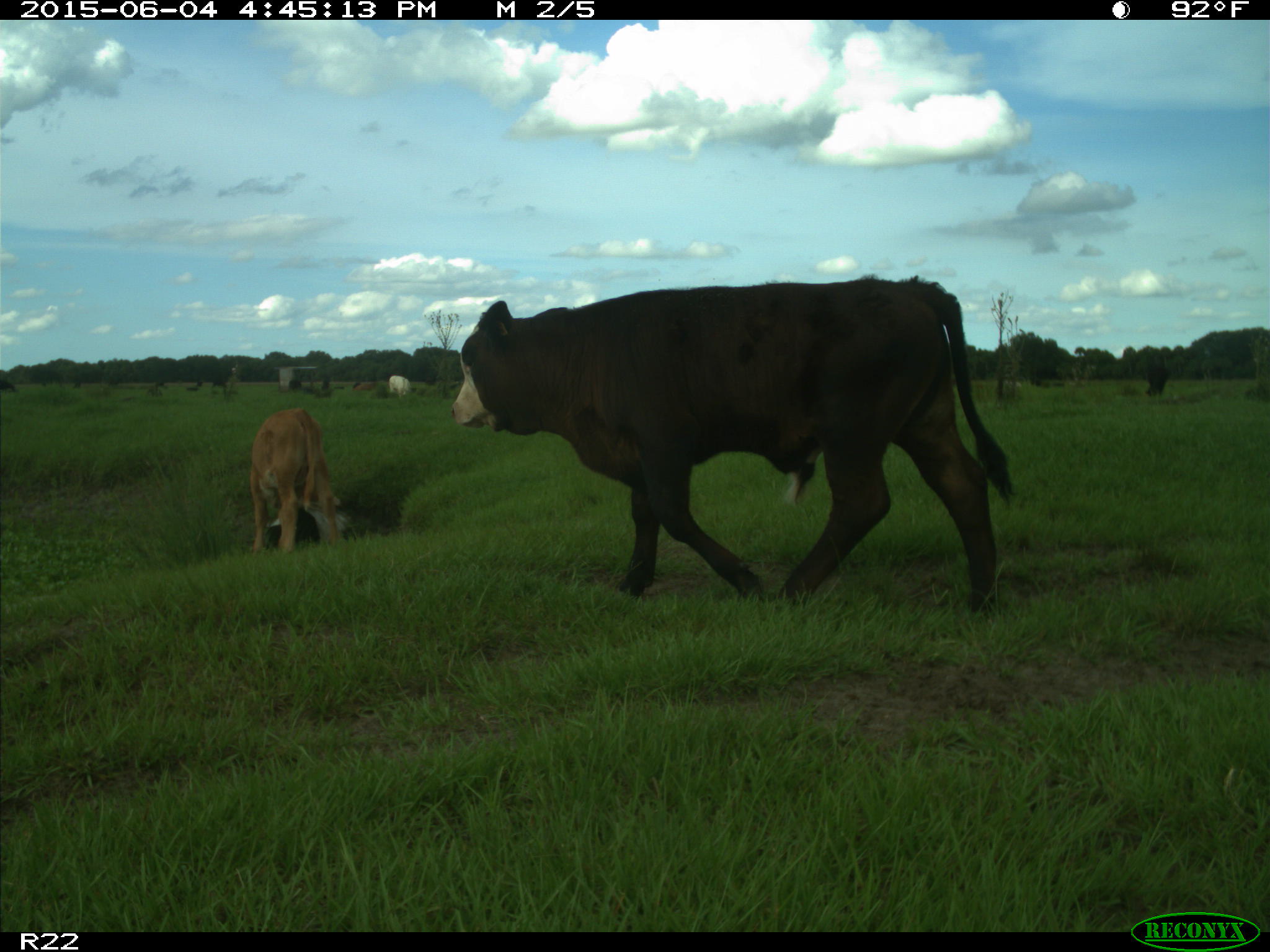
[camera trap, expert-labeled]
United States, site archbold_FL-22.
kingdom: Animalia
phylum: Chordata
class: Mammalia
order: Artiodactyla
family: Bovidae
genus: Bos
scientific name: Bos taurus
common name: domestic cow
Bos taurus (domestic cow).